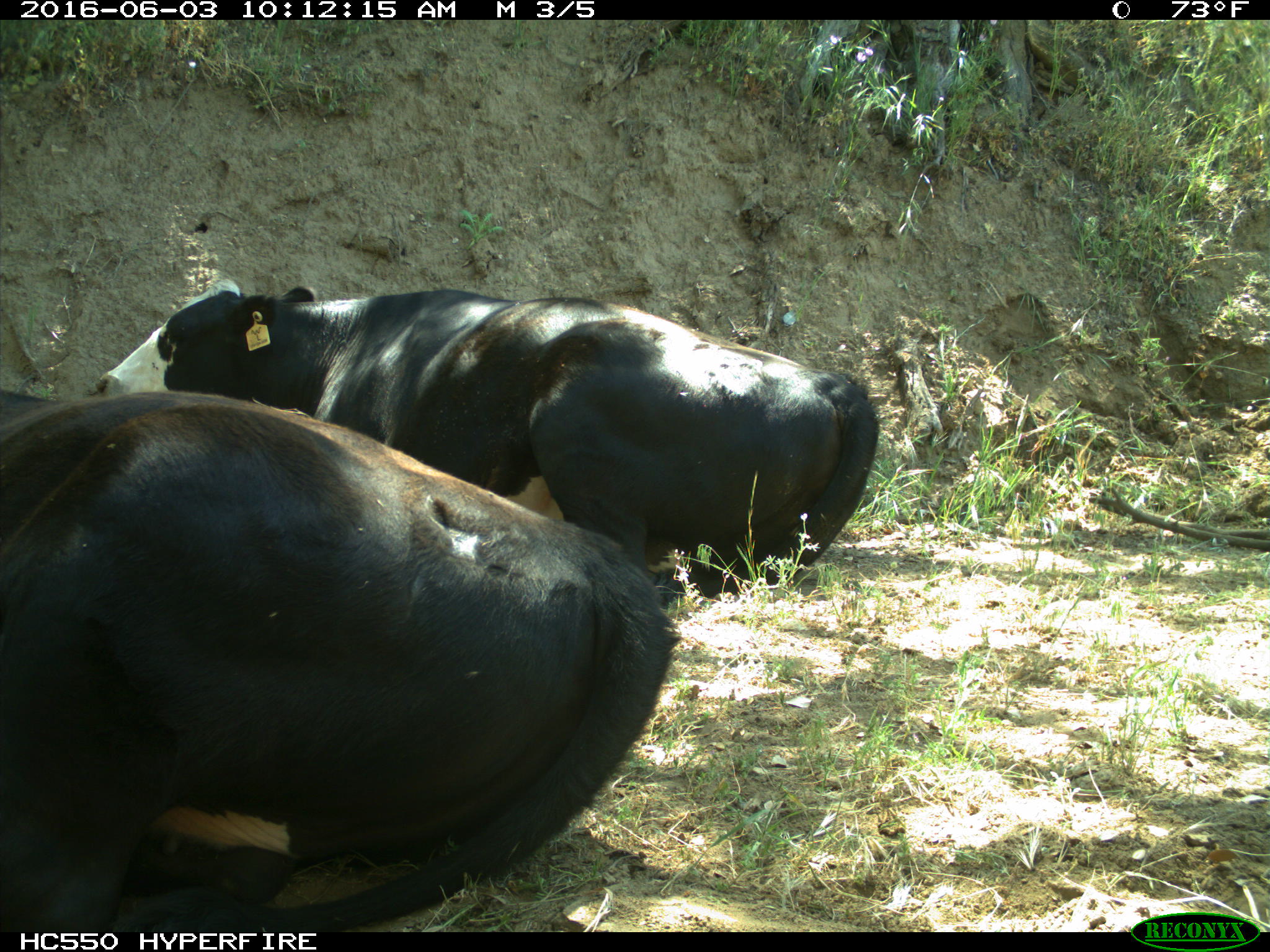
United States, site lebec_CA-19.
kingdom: Animalia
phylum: Chordata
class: Mammalia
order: Artiodactyla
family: Bovidae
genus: Bos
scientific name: Bos taurus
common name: domestic cow